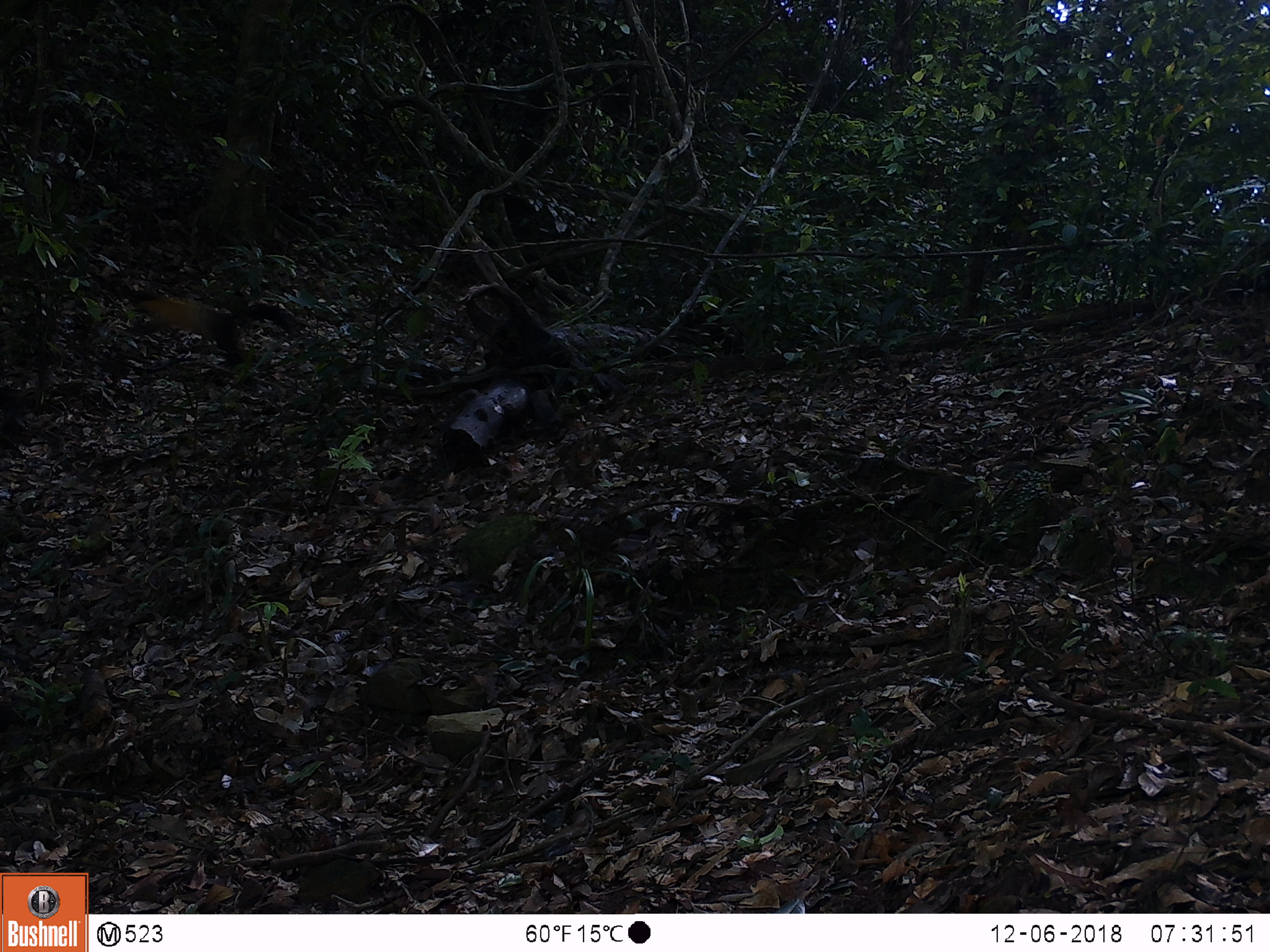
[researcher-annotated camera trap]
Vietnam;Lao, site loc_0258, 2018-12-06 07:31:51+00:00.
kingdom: Animalia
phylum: Chordata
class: Mammalia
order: Carnivora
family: Mustelidae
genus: Martes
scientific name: Martes flavigula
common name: yellow-throated marten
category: yellow throated marten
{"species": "yellow throated marten (yellow-throated marten) (Martes flavigula)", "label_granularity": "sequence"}